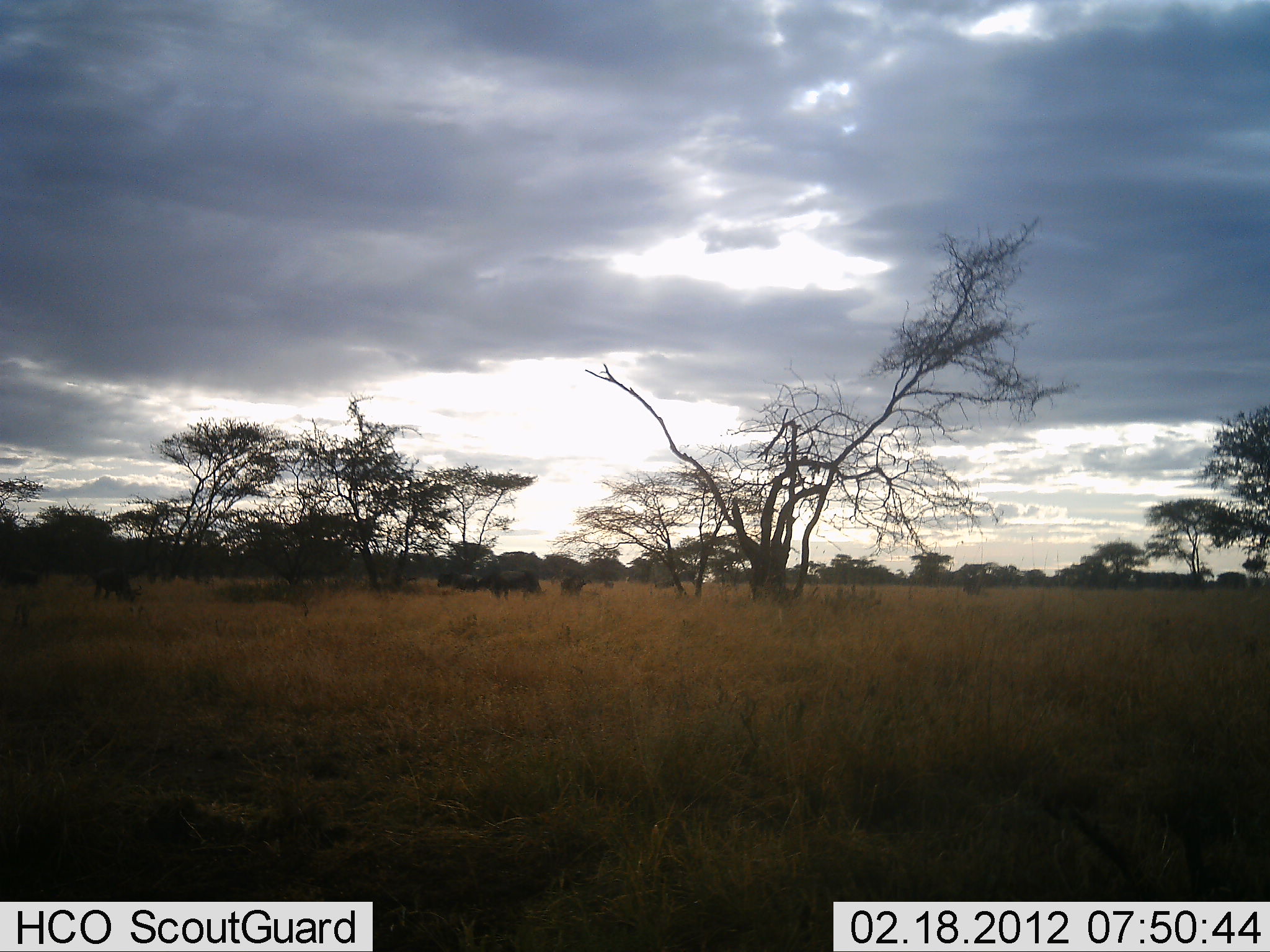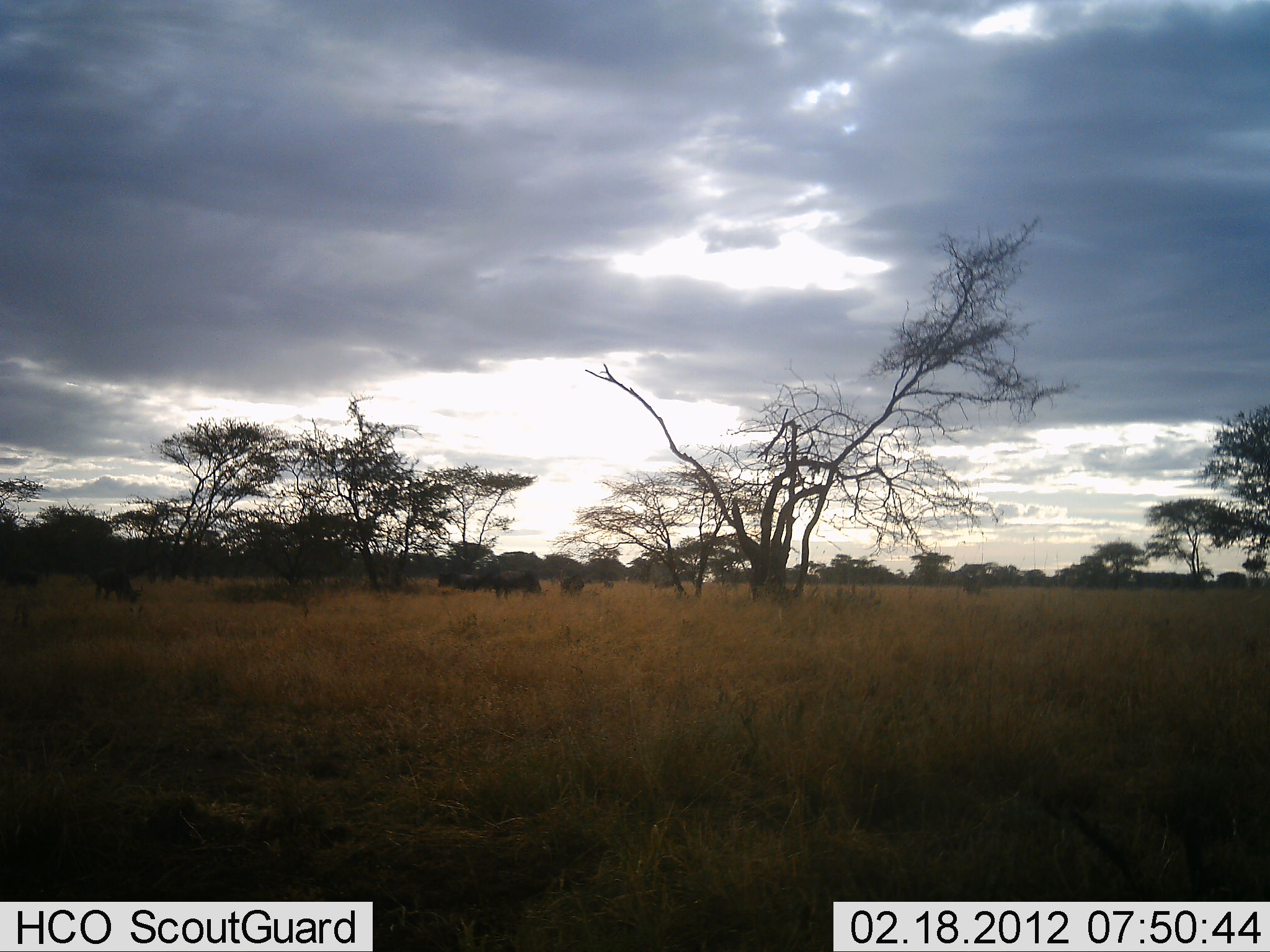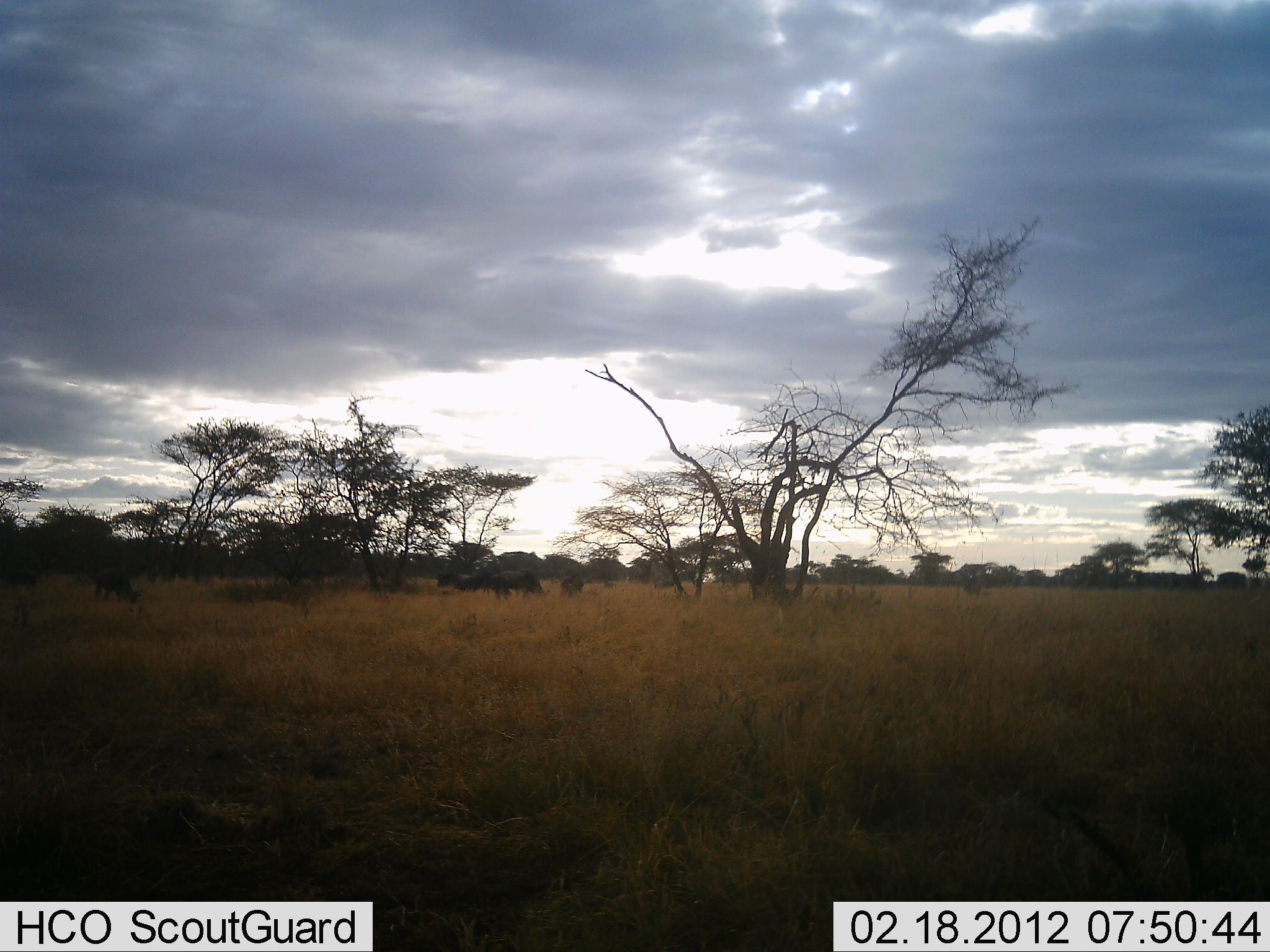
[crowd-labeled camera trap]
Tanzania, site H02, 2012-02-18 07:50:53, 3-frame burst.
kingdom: Animalia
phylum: Chordata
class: Mammalia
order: Artiodactyla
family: Bovidae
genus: Connochaetes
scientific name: Connochaetes taurinus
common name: blue wildebeest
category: wildebeest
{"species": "wildebeest (blue wildebeest) (Connochaetes taurinus)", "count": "5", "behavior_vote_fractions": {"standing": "27%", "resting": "7%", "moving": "13%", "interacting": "0%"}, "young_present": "0%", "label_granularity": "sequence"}